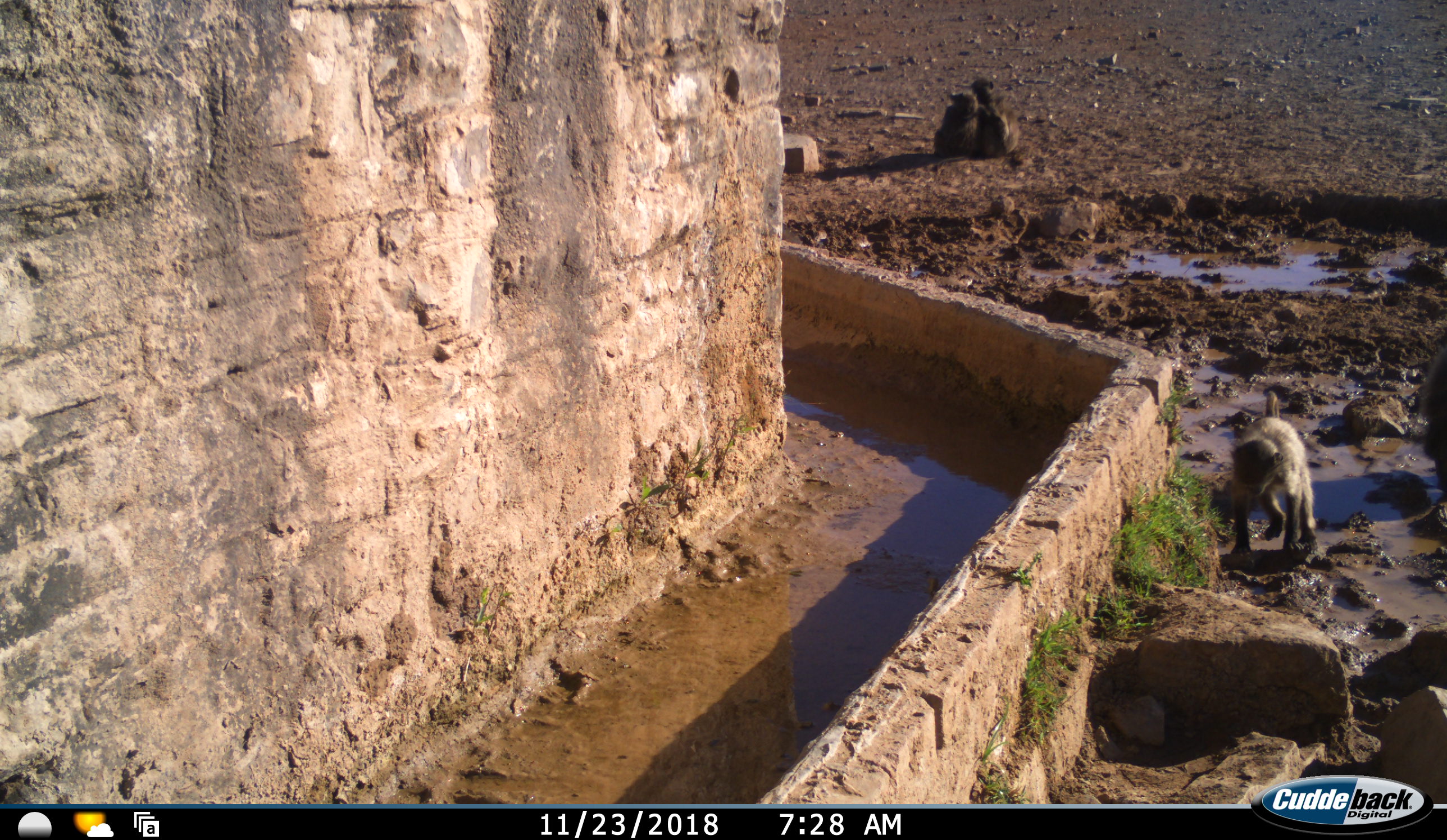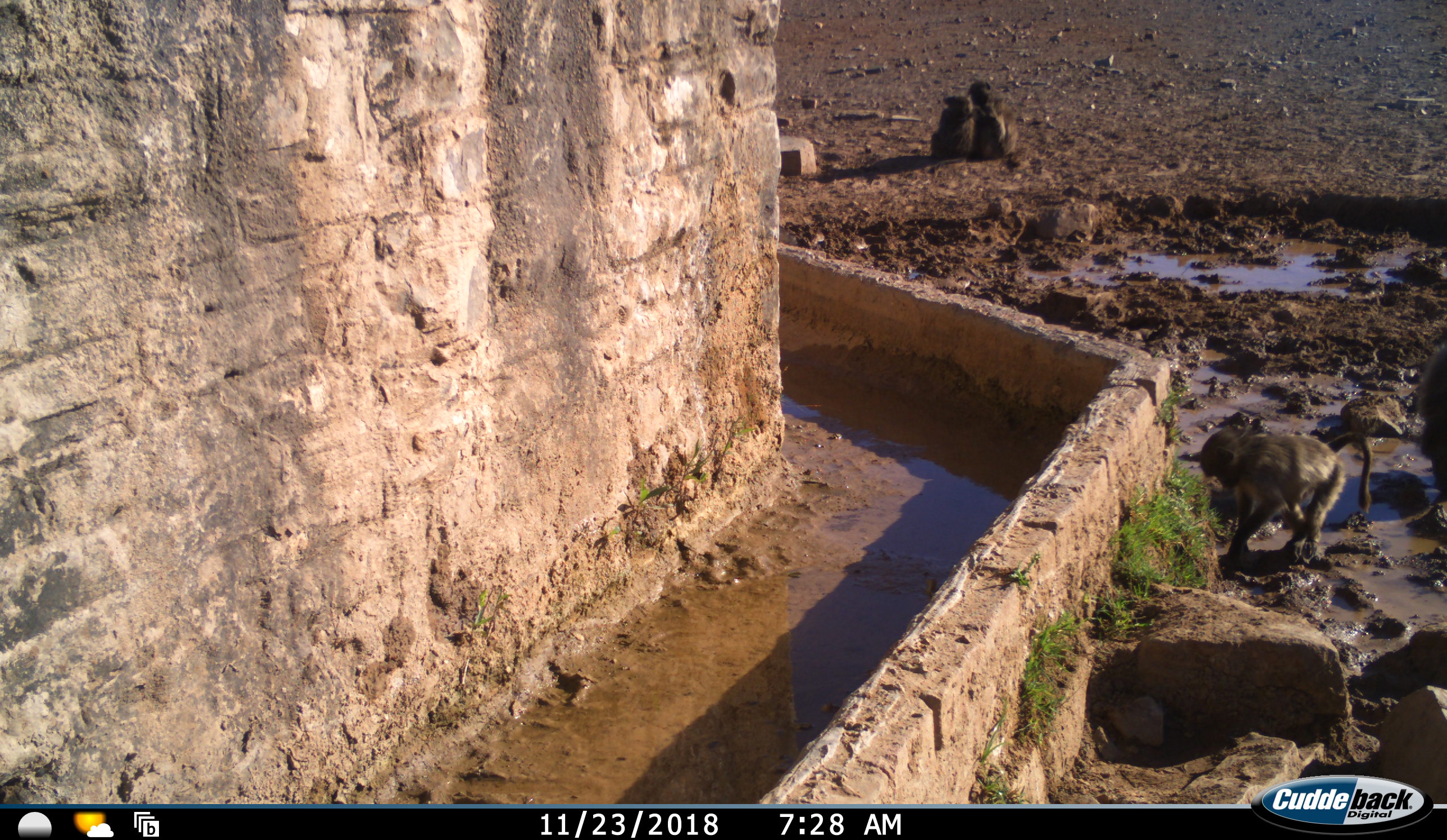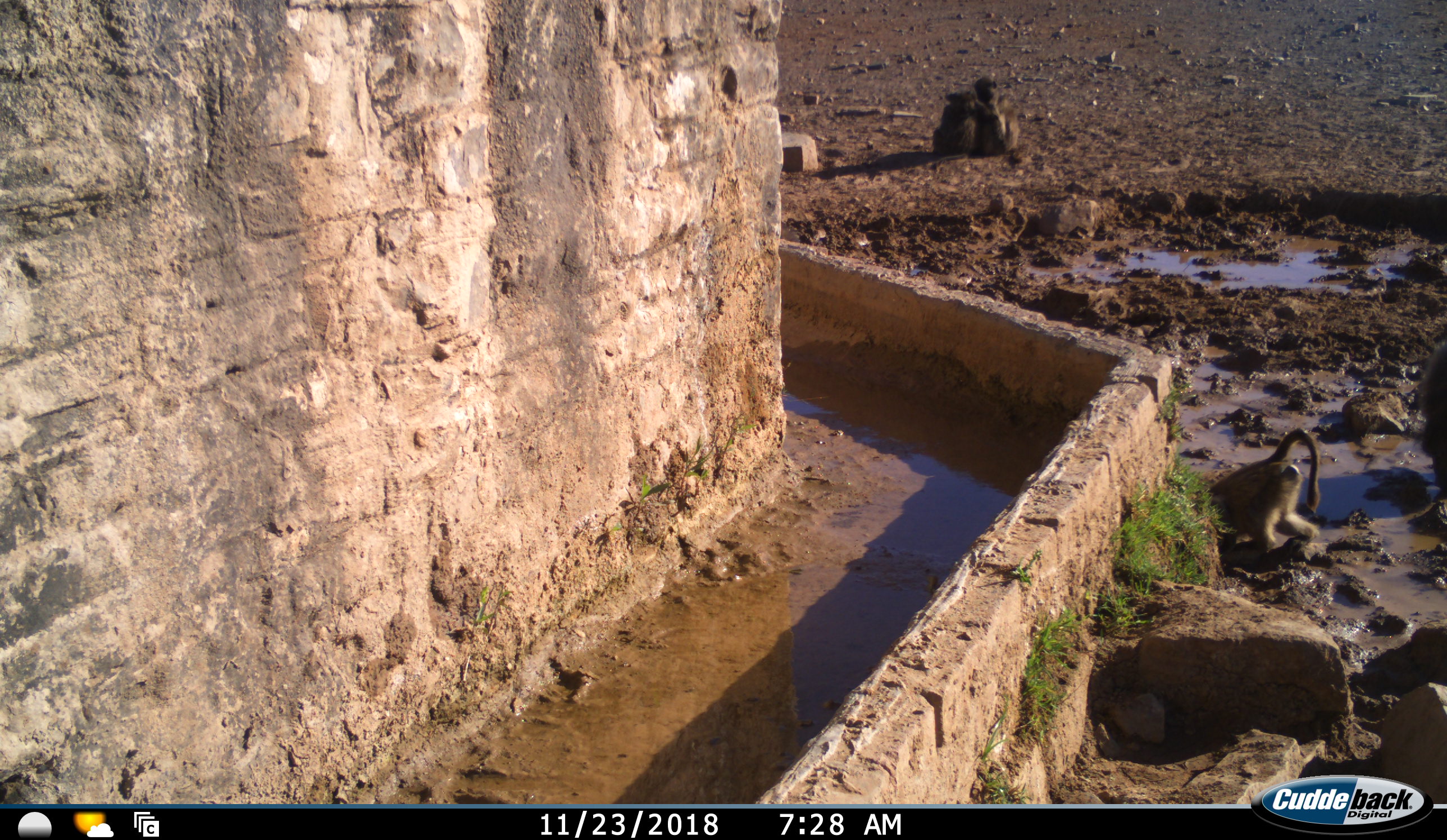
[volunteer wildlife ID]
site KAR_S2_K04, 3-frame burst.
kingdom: Animalia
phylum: Chordata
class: Mammalia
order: Primates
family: Cercopithecidae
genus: Papio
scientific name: Papio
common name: baboon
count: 3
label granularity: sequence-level